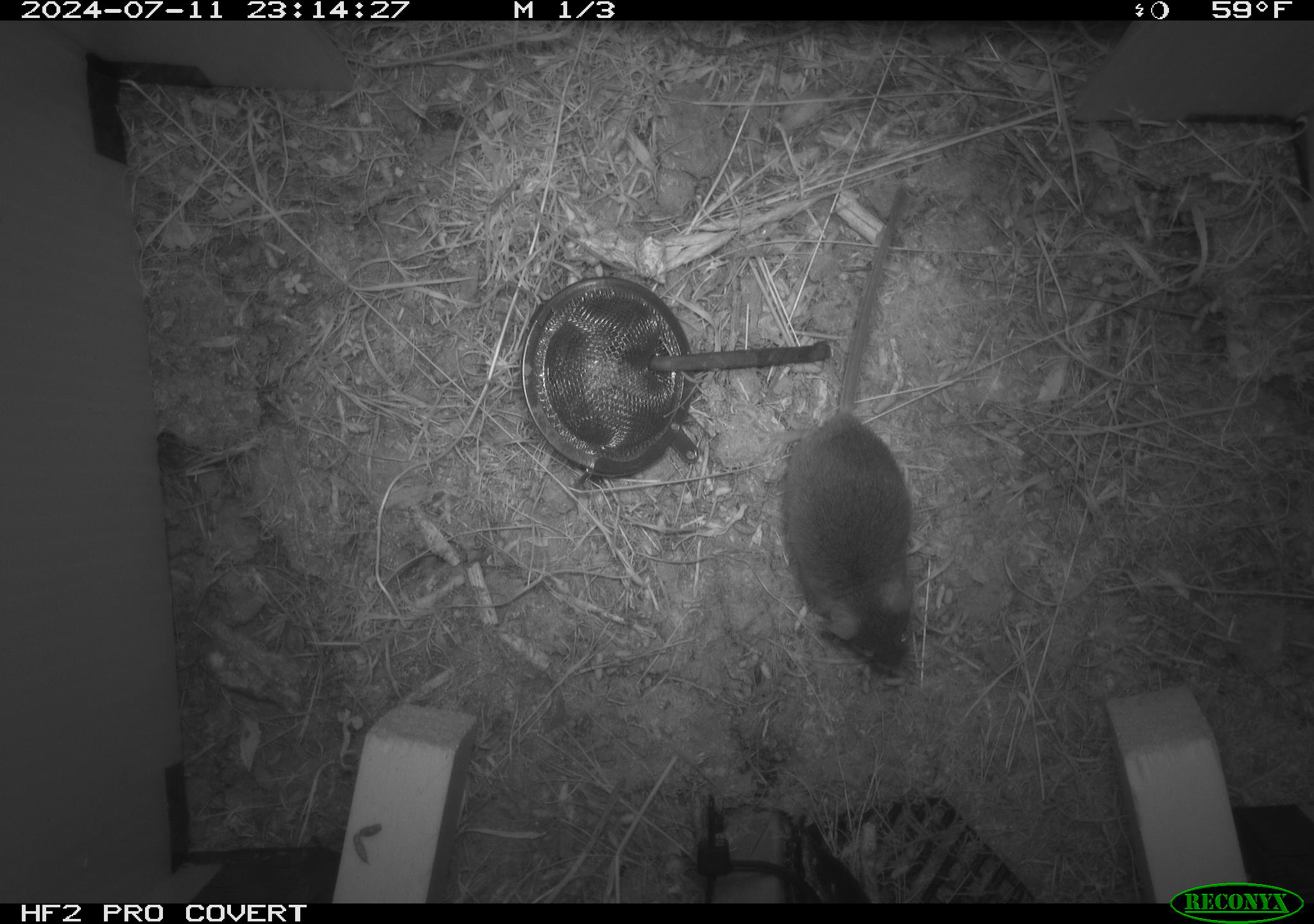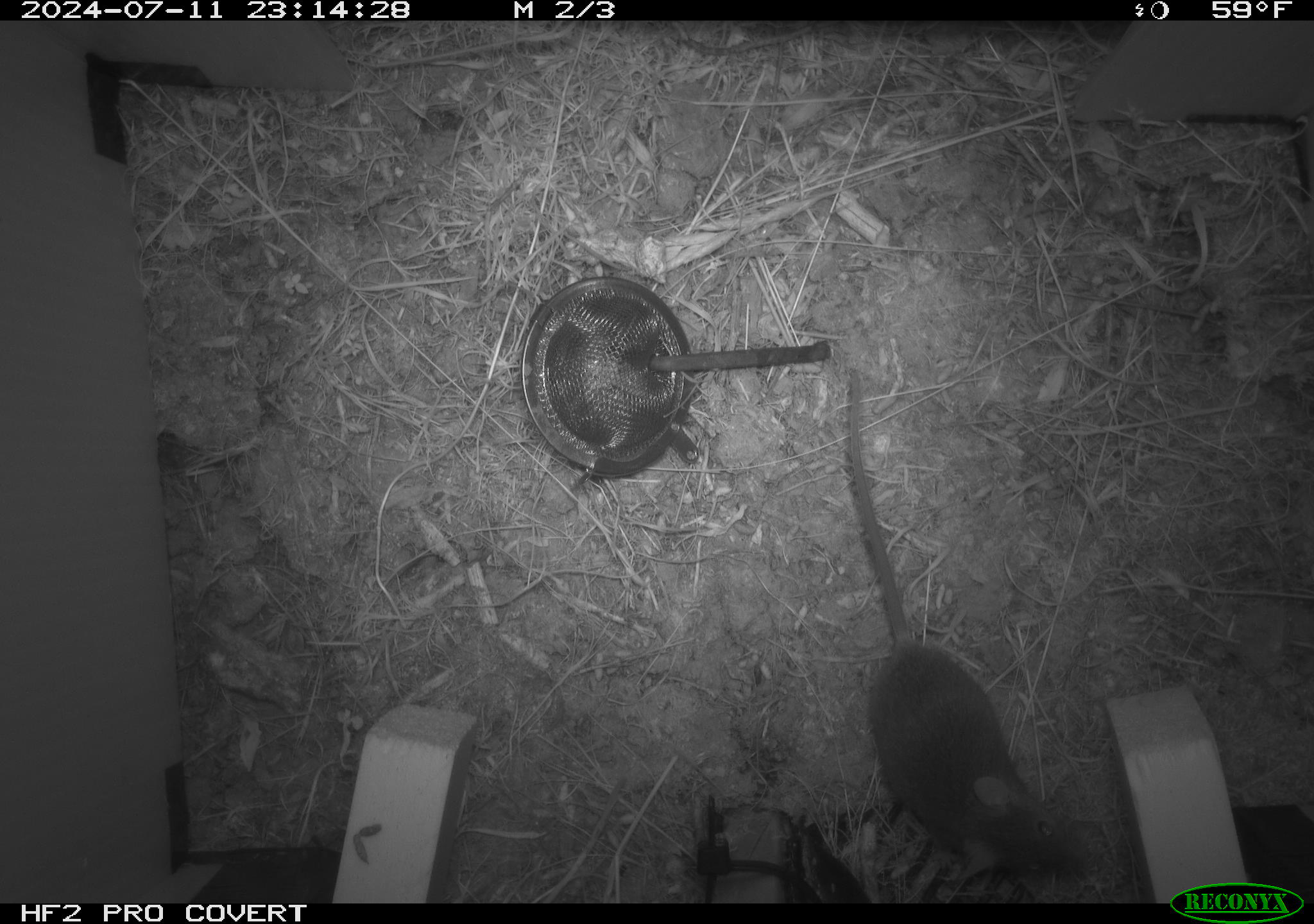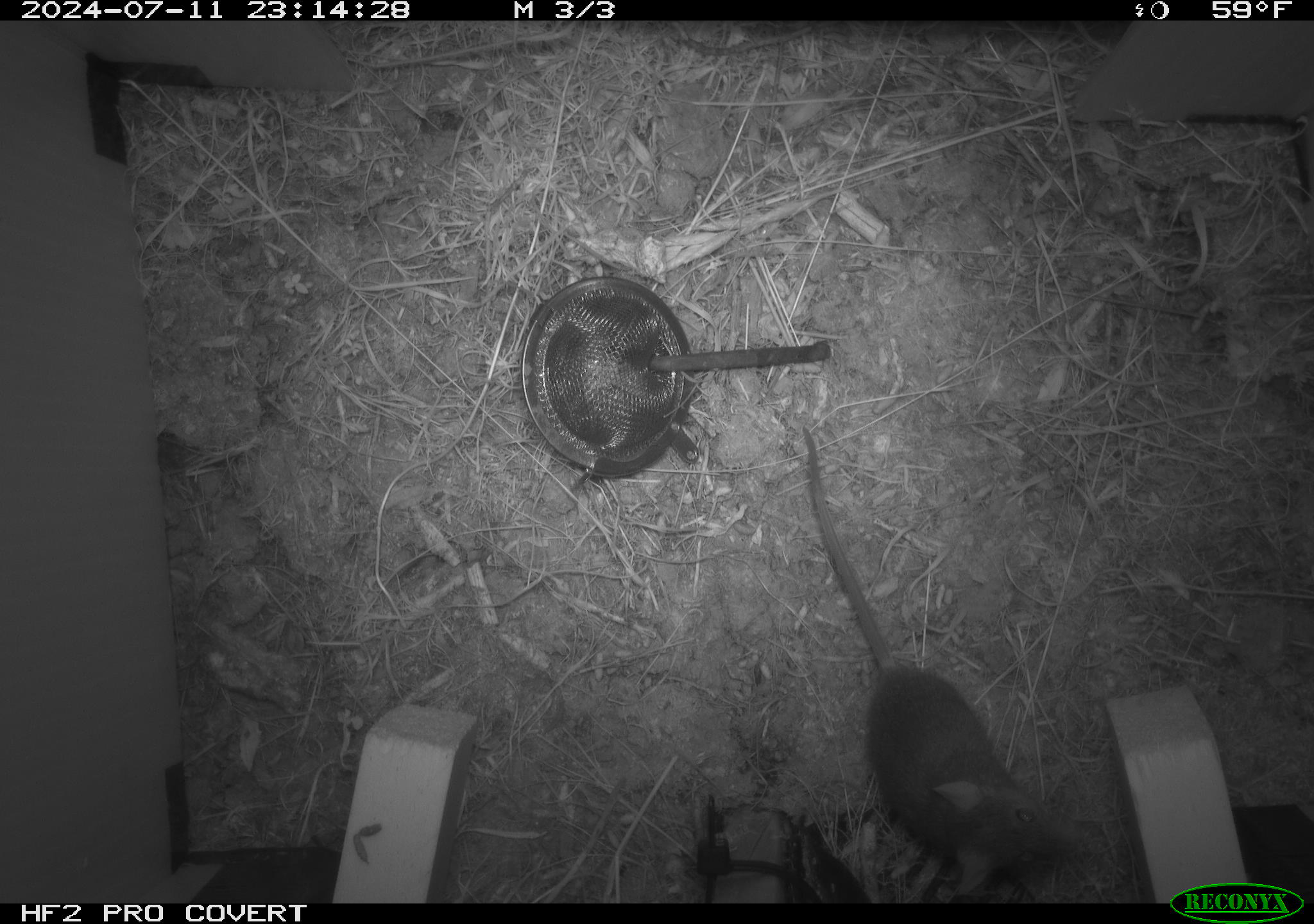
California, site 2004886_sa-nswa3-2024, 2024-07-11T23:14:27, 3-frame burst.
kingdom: Animalia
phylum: Chordata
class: Mammalia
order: Rodentia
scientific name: Rodentia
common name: rodent